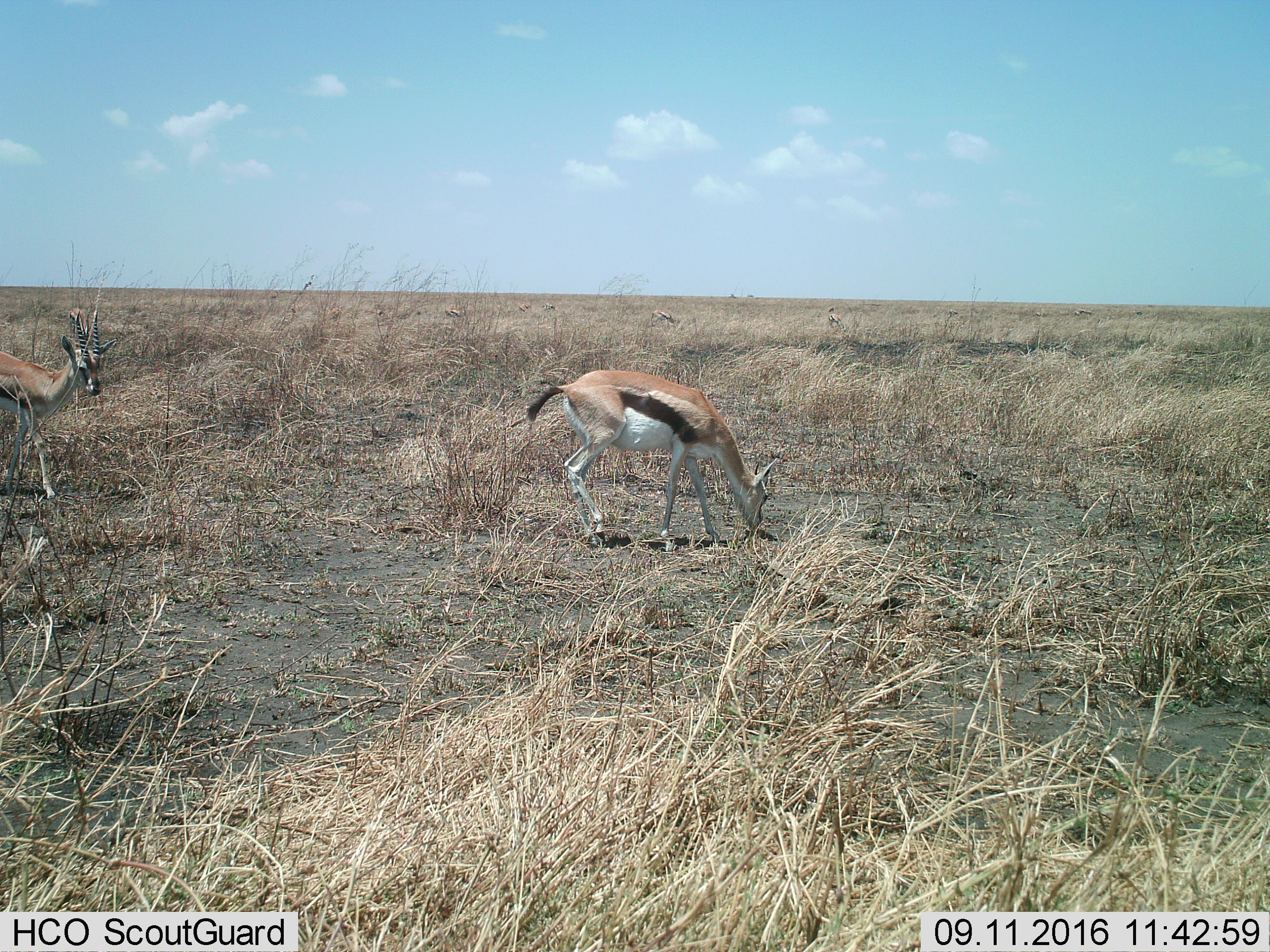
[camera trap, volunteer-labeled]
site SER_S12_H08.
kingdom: Animalia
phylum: Chordata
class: Mammalia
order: Artiodactyla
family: Bovidae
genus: Eudorcas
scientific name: Eudorcas thomsonii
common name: thomson's gazelle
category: gazellethomsons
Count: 9.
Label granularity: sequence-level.